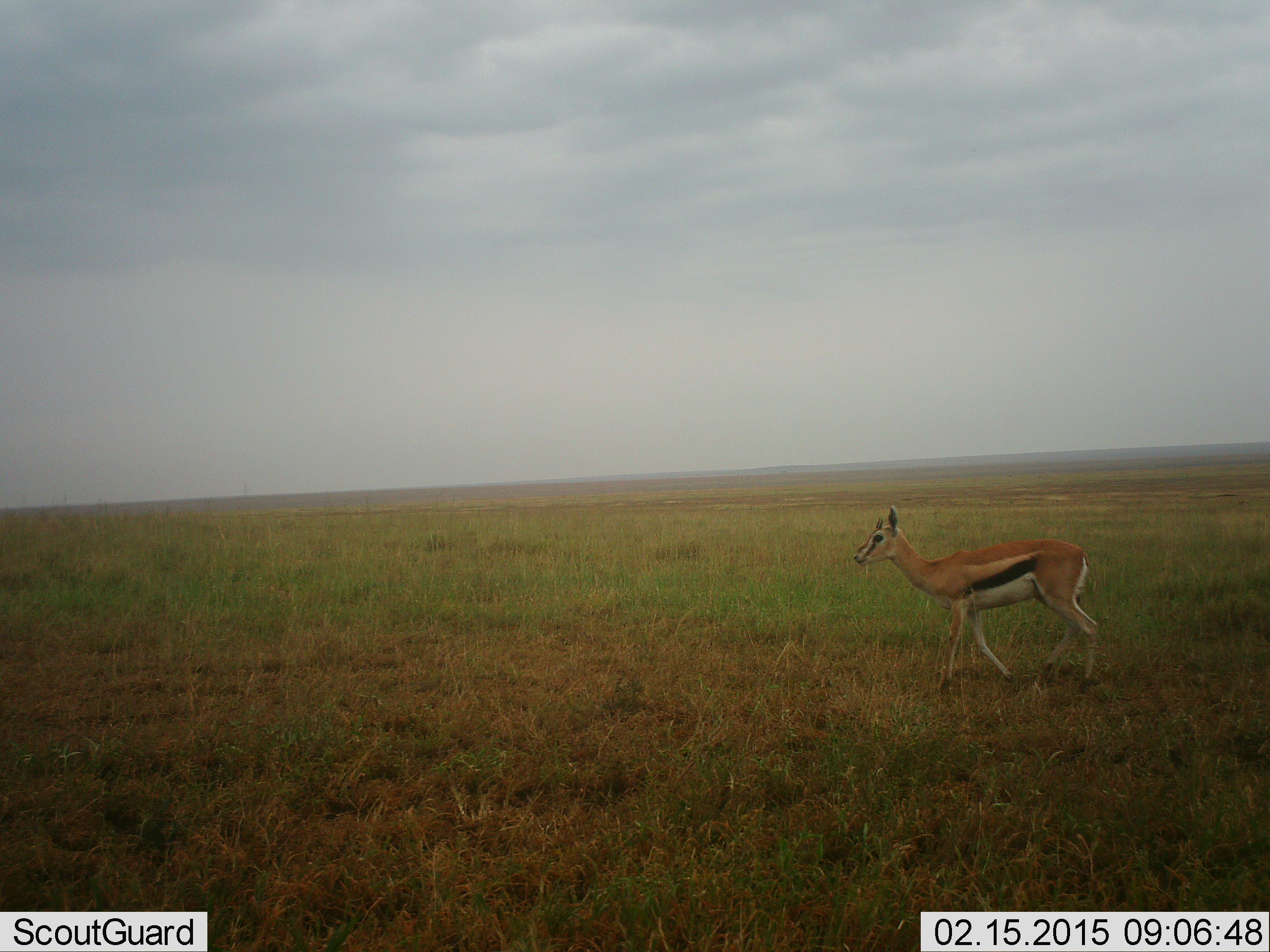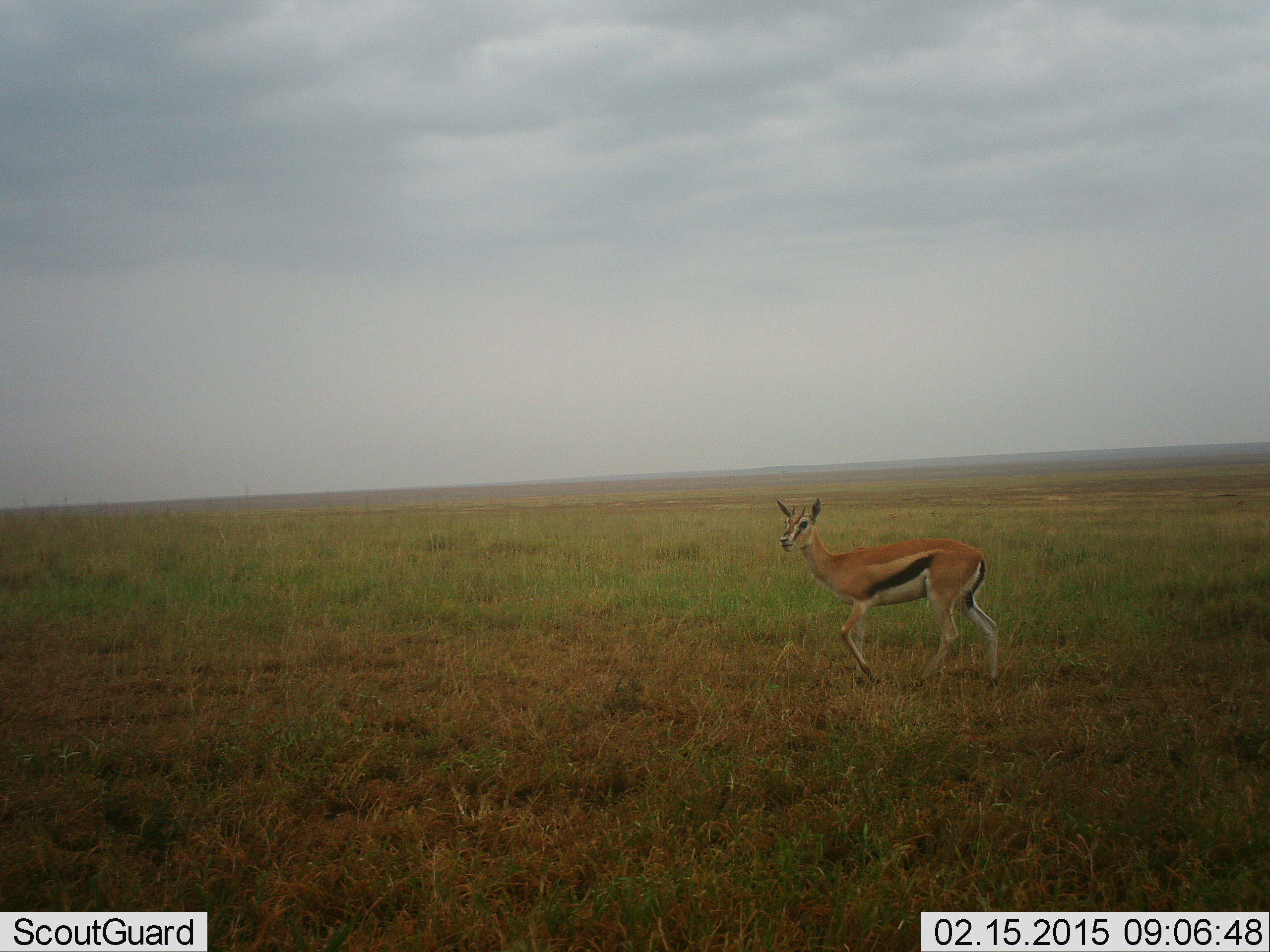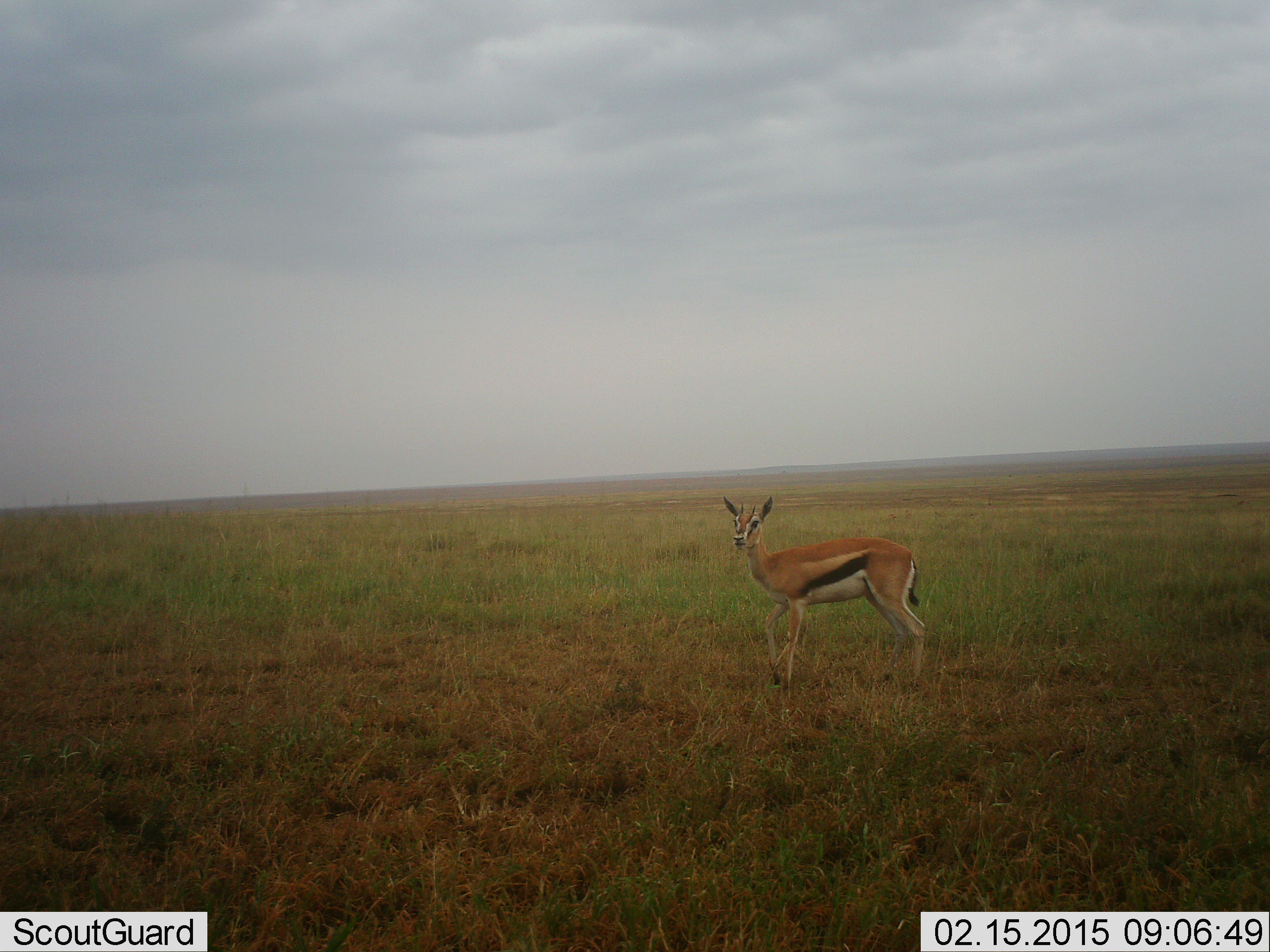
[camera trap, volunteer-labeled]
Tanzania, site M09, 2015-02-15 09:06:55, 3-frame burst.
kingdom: Animalia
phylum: Chordata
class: Mammalia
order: Artiodactyla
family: Bovidae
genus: Eudorcas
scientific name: Eudorcas thomsonii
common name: thomson's gazelle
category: gazellethomsons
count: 1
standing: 40%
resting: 0%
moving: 60%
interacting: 0%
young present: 0%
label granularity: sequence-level